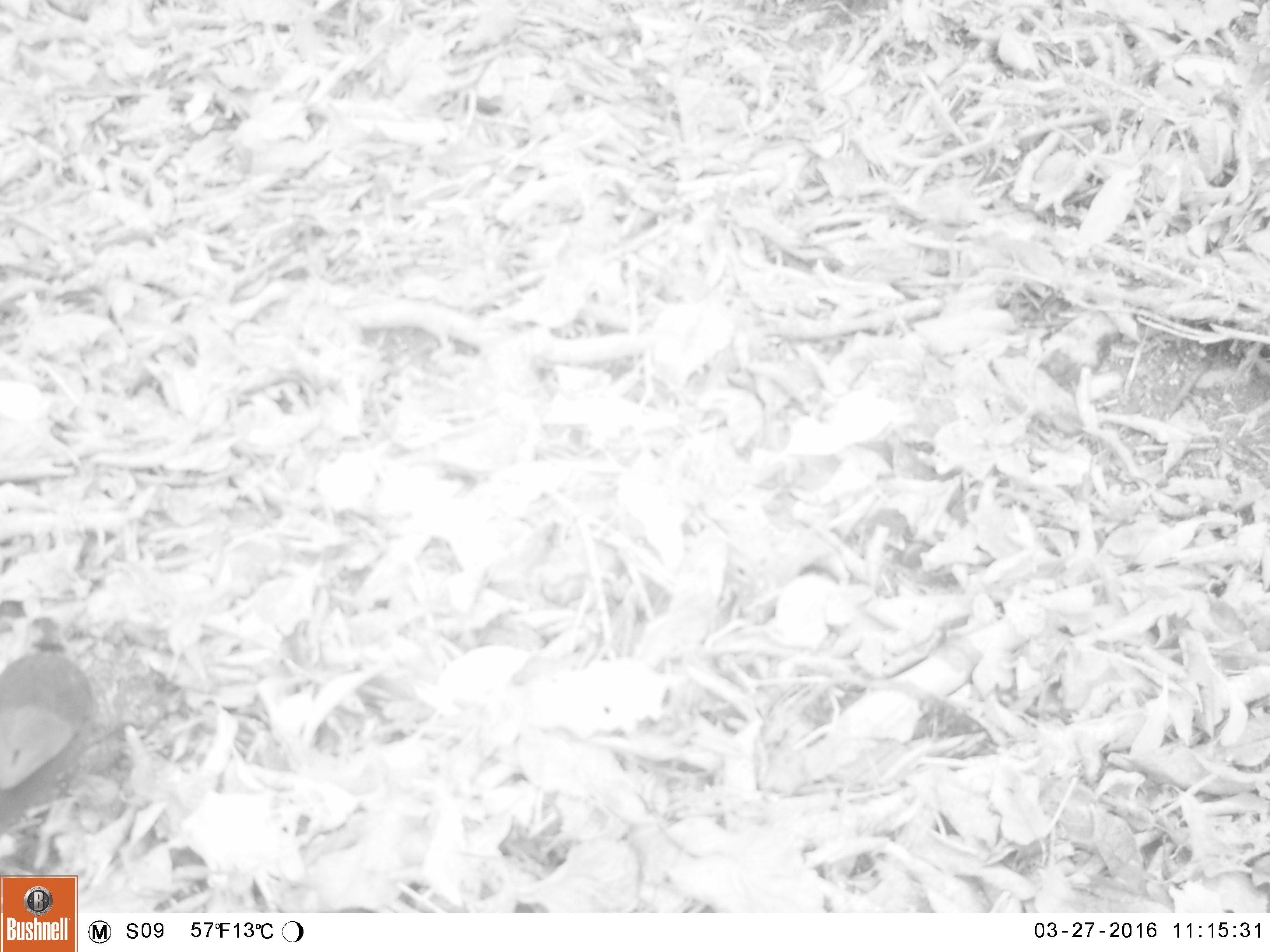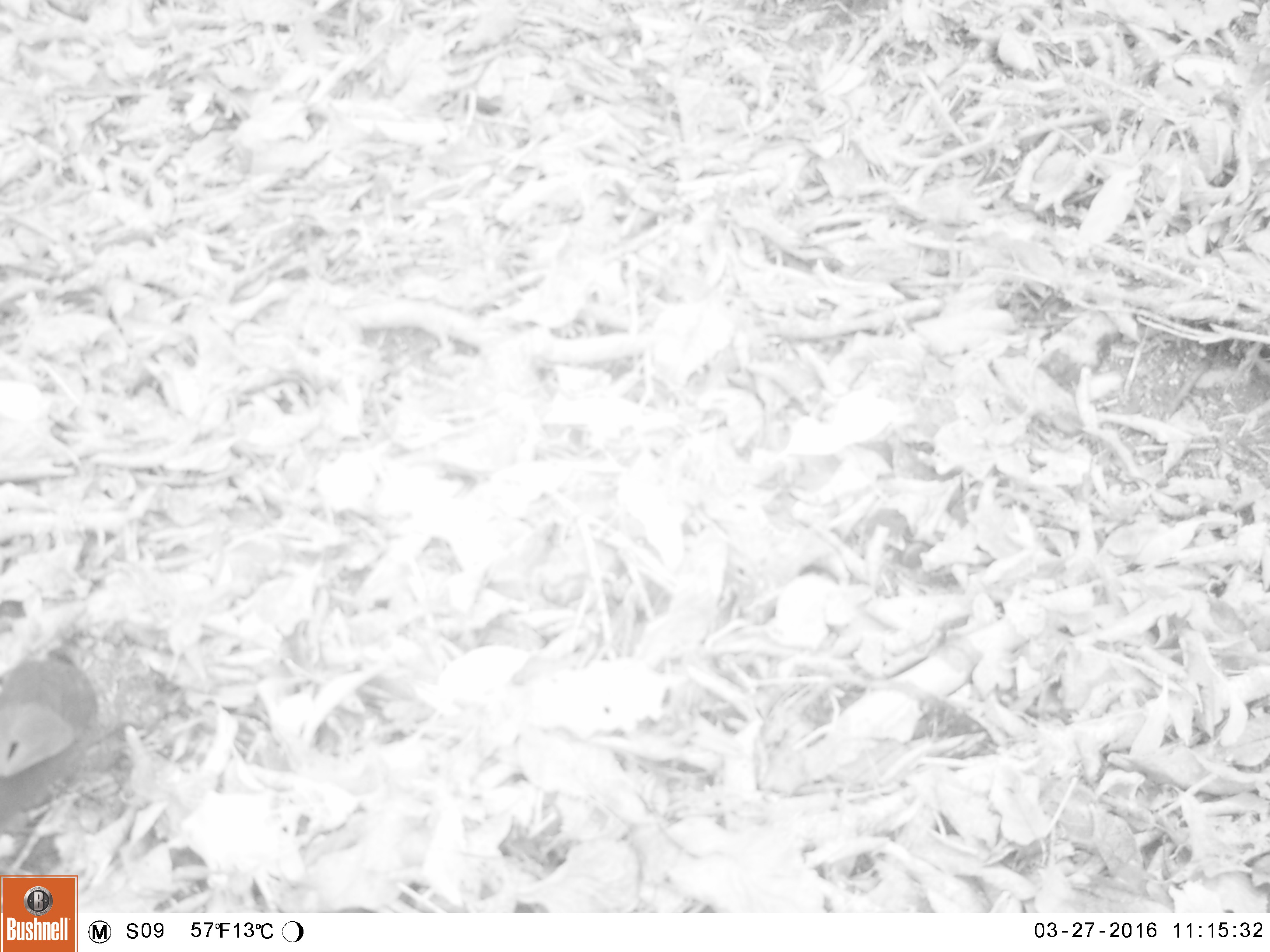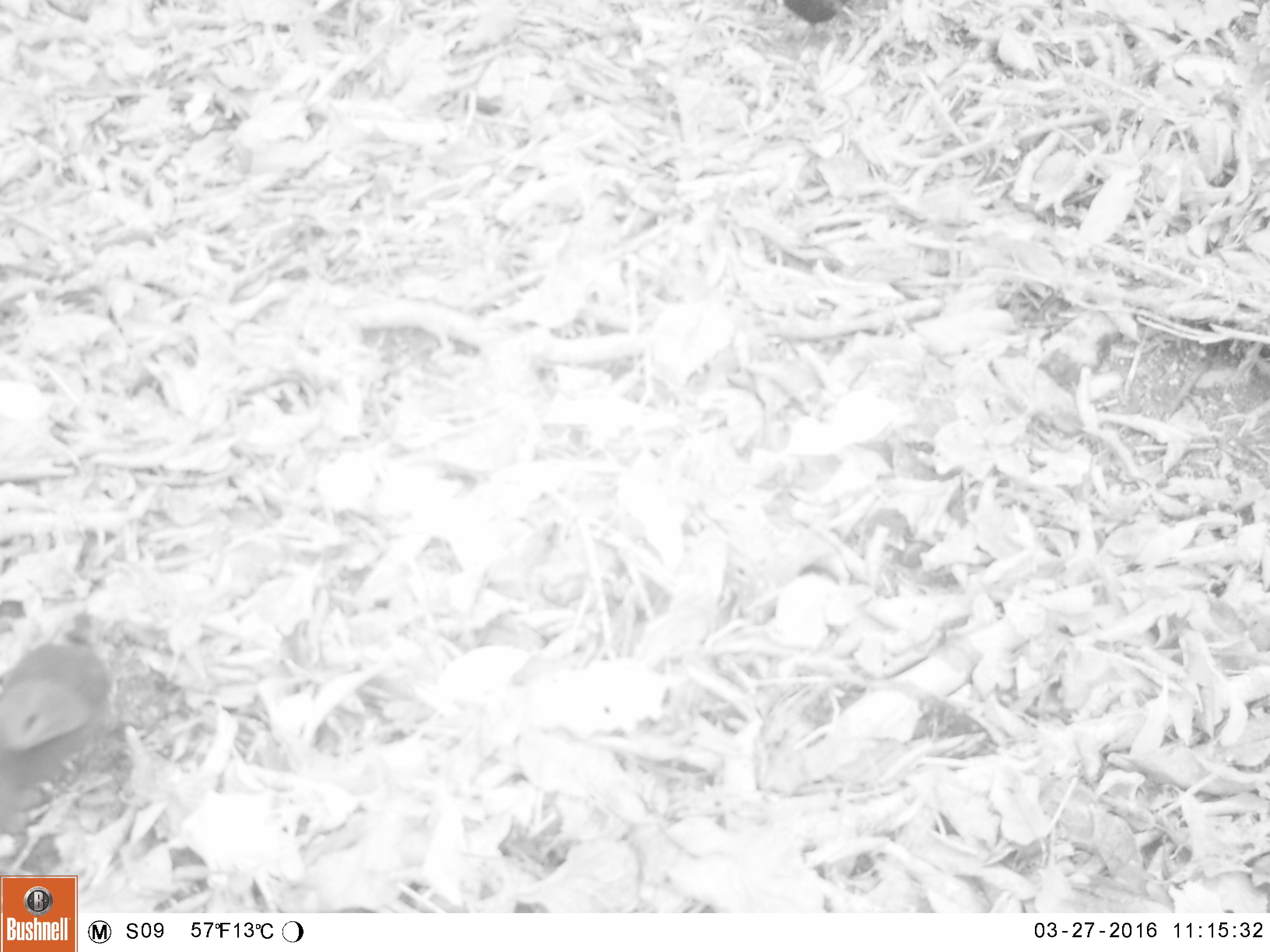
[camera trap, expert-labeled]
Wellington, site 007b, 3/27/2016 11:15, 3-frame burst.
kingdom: Animalia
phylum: Chordata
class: Aves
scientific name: Aves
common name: bird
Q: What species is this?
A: Bird (Aves).